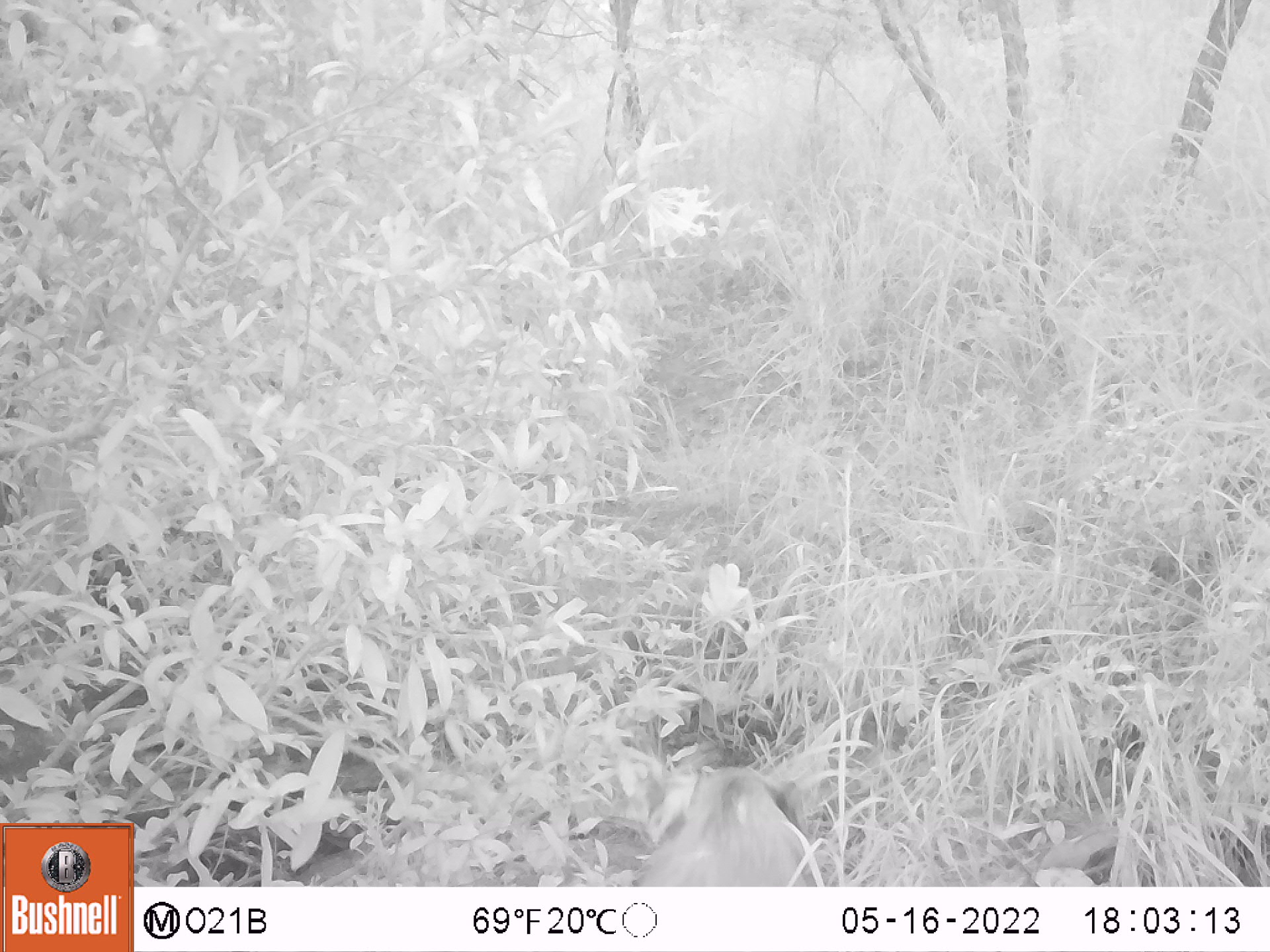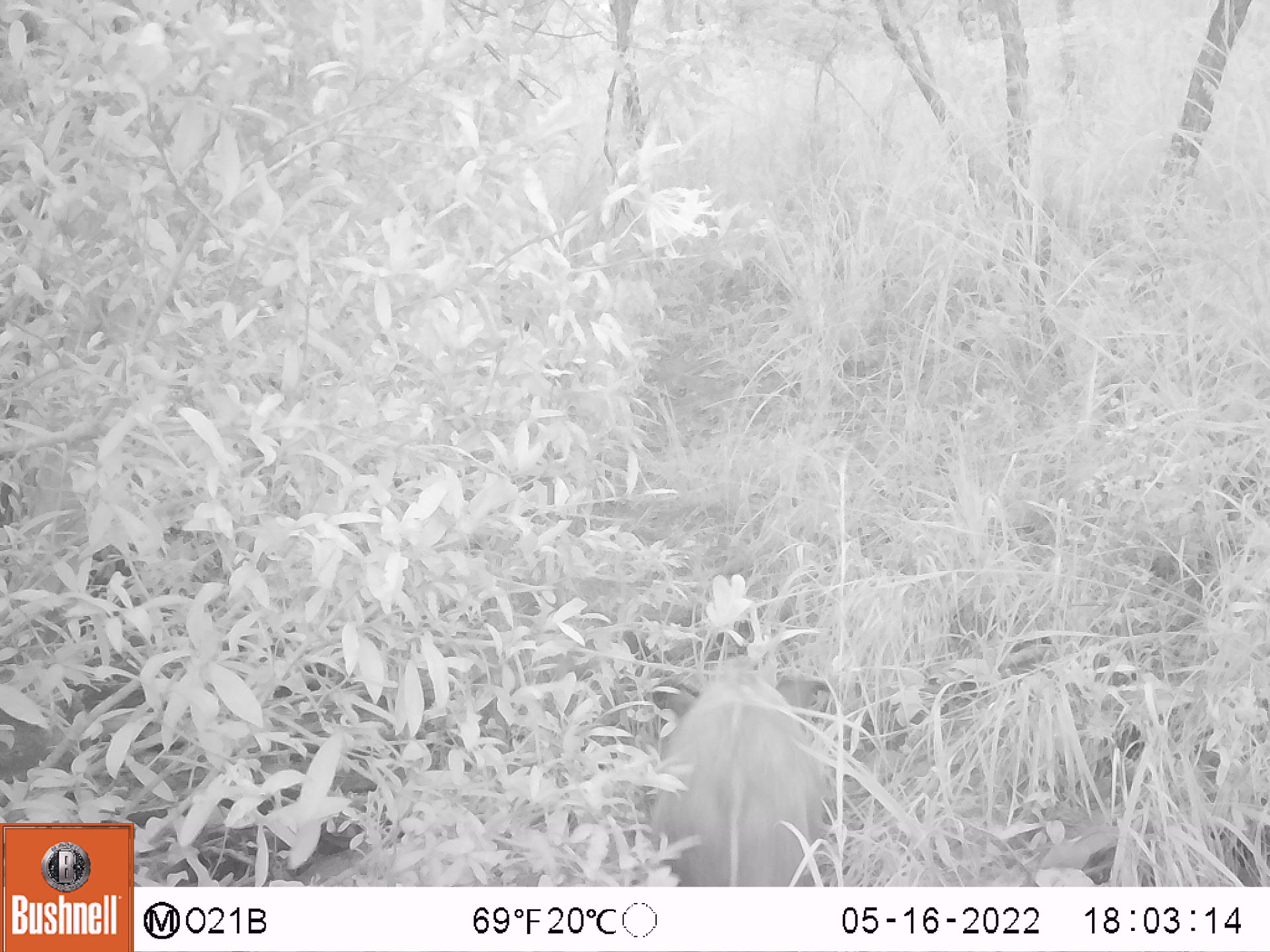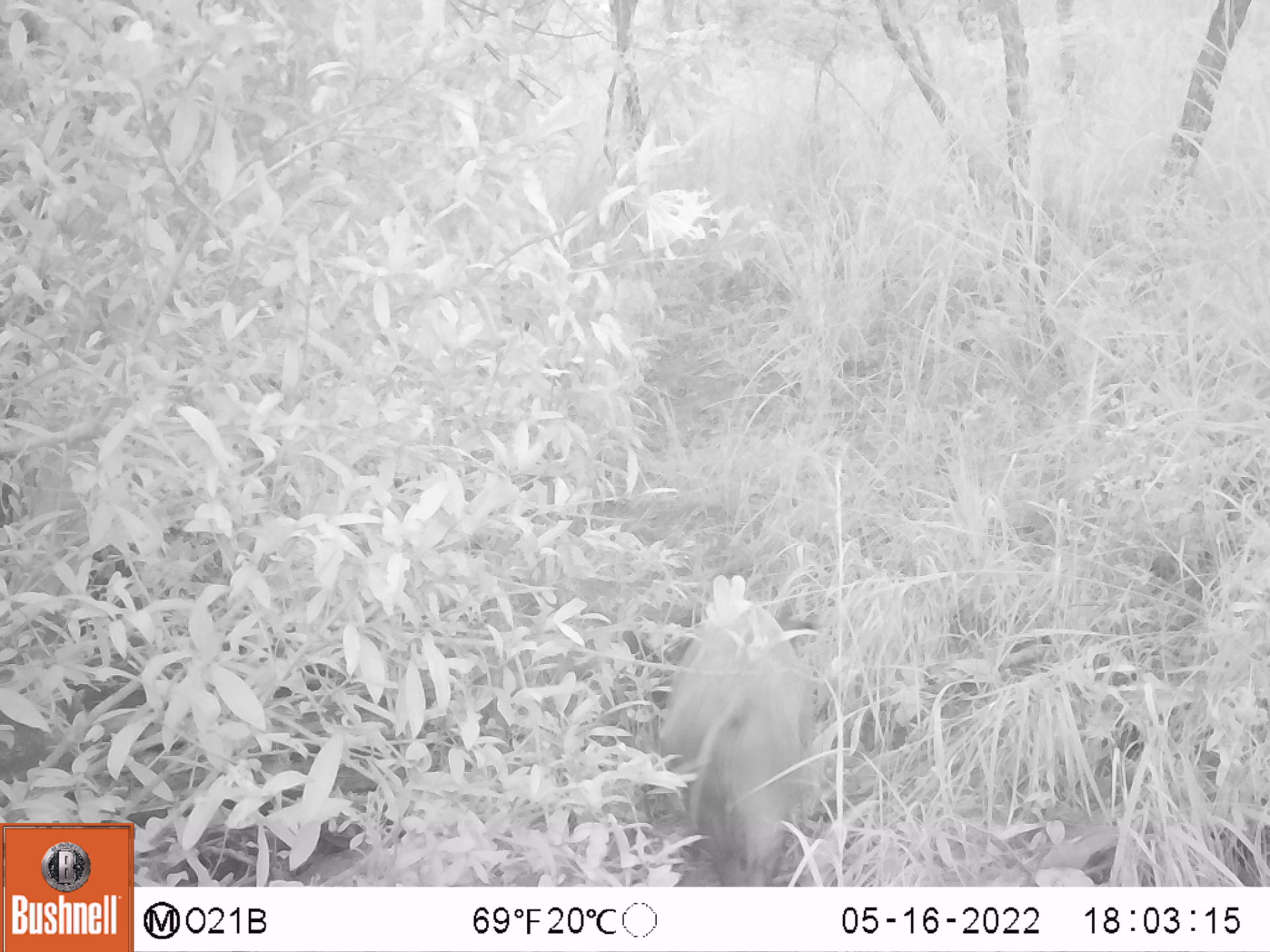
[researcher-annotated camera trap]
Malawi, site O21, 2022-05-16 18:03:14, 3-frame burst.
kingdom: Animalia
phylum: Chordata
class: Mammalia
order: Artiodactyla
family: Suidae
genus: Potamochoerus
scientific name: Potamochoerus larvatus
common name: bushpig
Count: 1.